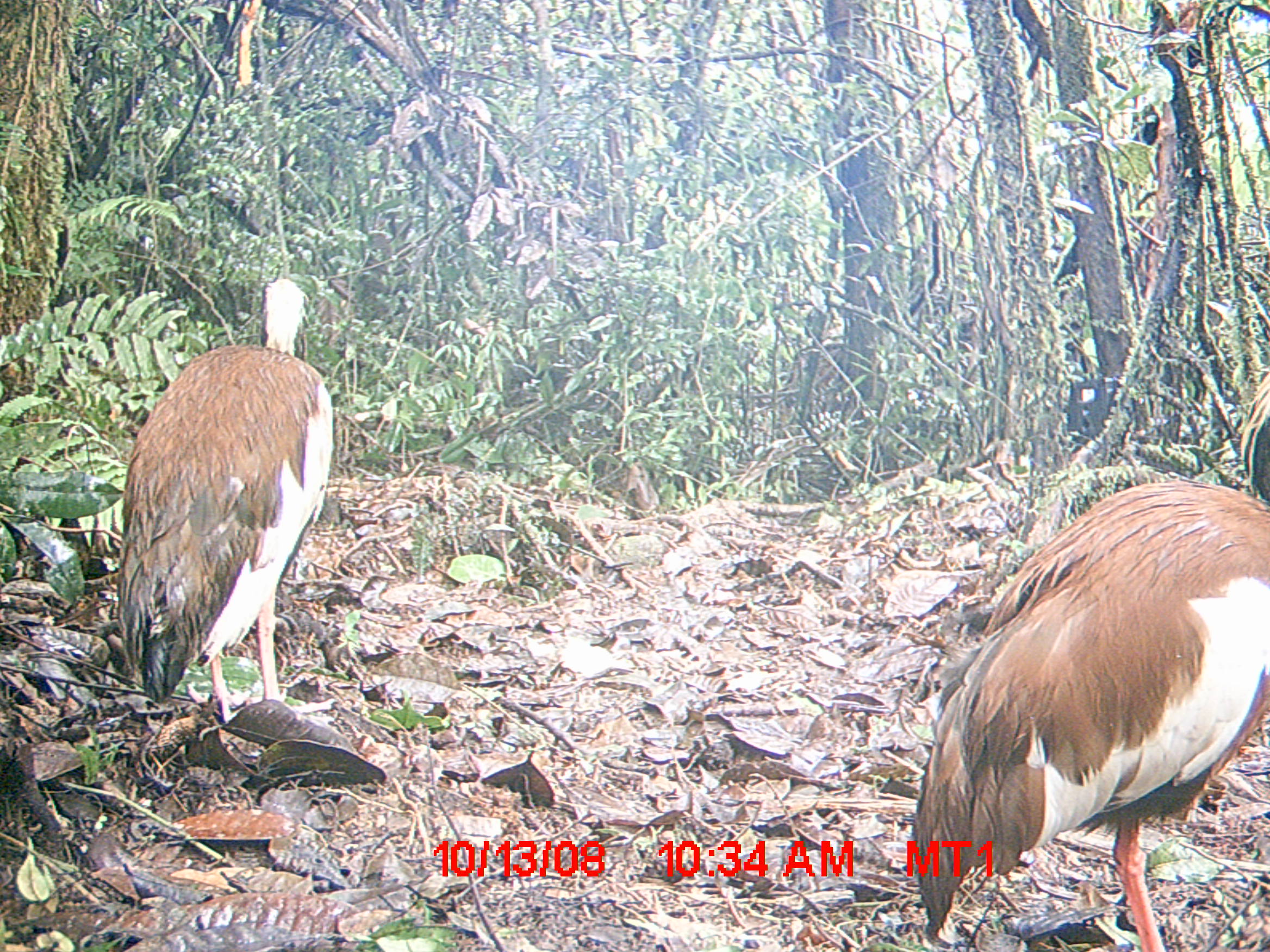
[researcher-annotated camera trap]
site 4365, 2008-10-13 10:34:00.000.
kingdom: Animalia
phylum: Chordata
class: Aves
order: Pelecaniformes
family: Threskiornithidae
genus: Lophotibis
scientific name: Lophotibis cristata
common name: madagascan ibis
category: lophotibis cristataa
Lophotibis cristataa (madagascan ibis) (Lophotibis cristata), count 2.